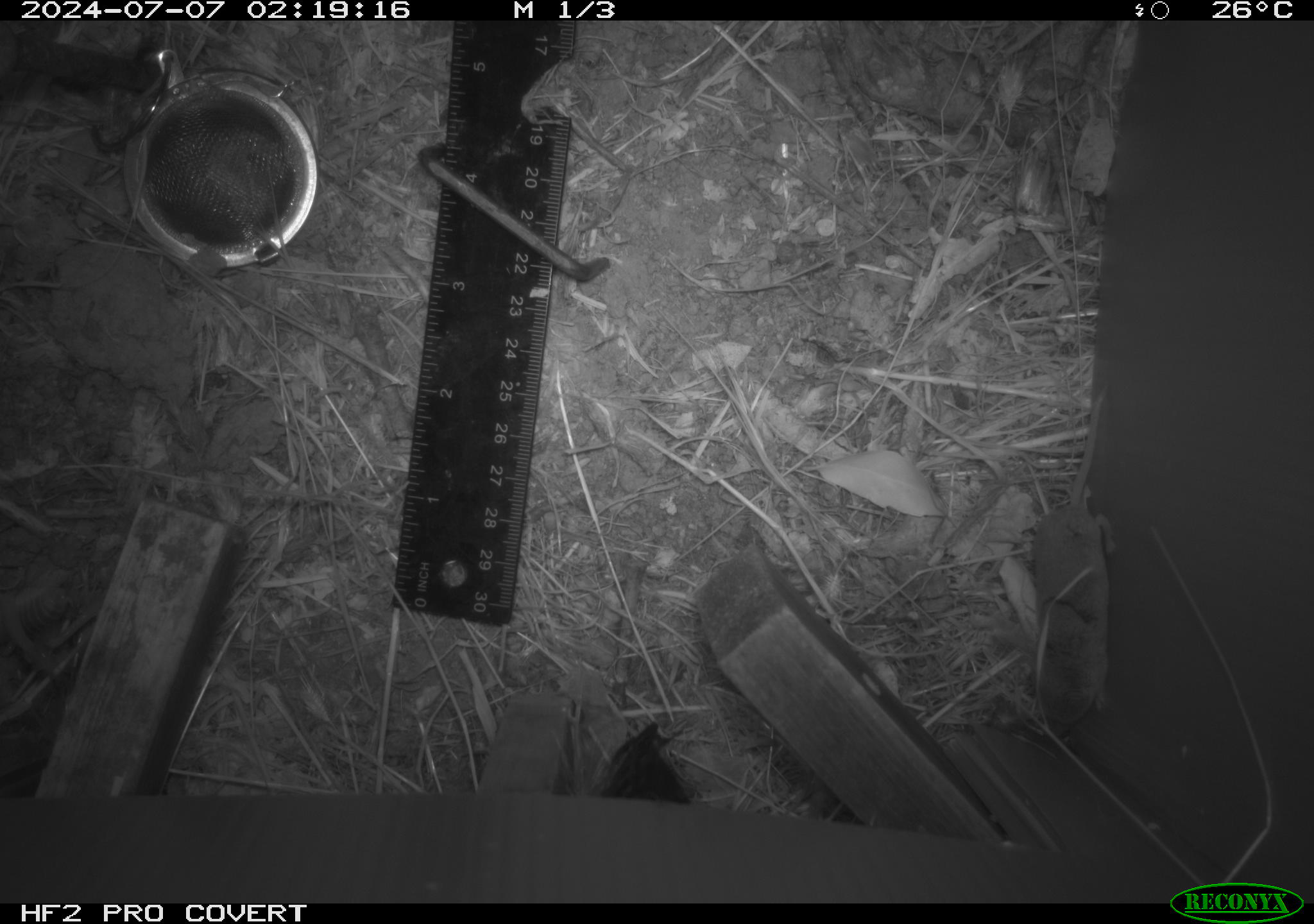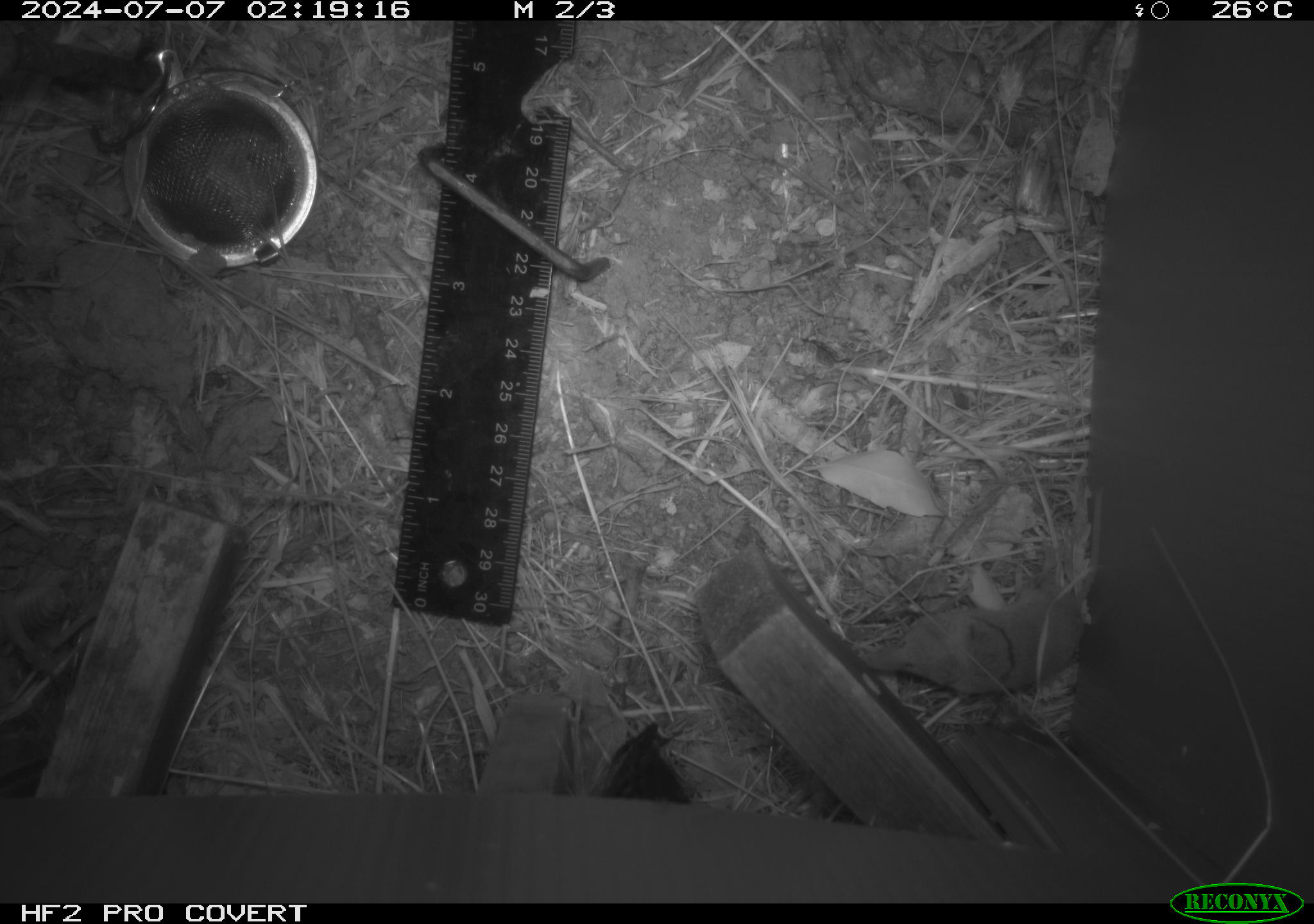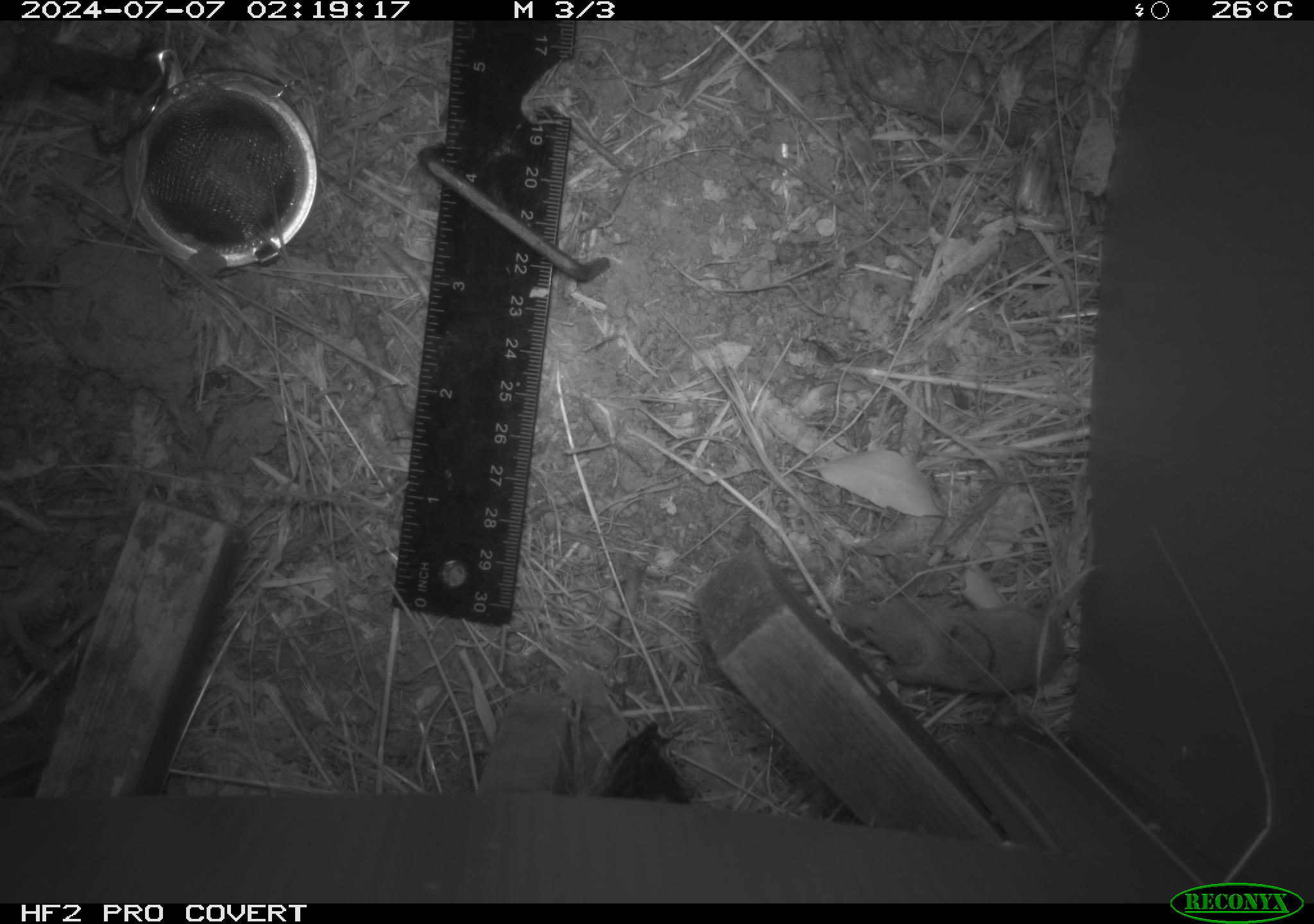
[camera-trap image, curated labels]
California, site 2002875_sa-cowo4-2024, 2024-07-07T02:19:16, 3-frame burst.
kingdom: Animalia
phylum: Chordata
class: Mammalia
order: Eulipotyphla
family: Soricidae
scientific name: Soricidae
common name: shrews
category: soricidae family